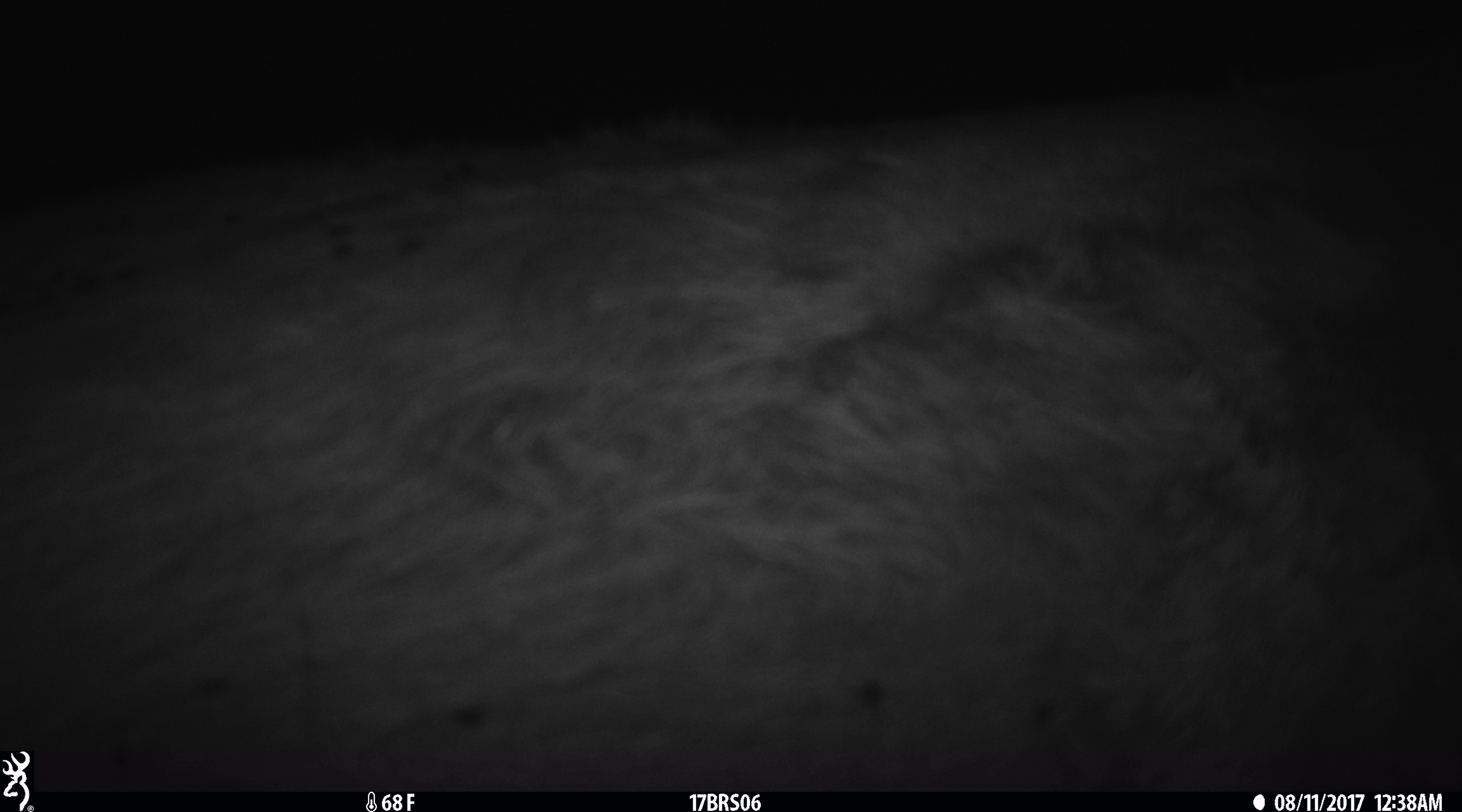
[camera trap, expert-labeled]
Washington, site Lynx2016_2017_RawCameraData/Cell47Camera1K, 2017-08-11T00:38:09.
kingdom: Animalia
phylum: Chordata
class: Mammalia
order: Artiodactyla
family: Bovidae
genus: Bos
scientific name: Bos taurus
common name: domestic cattle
Domestic cattle (Bos taurus). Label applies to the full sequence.